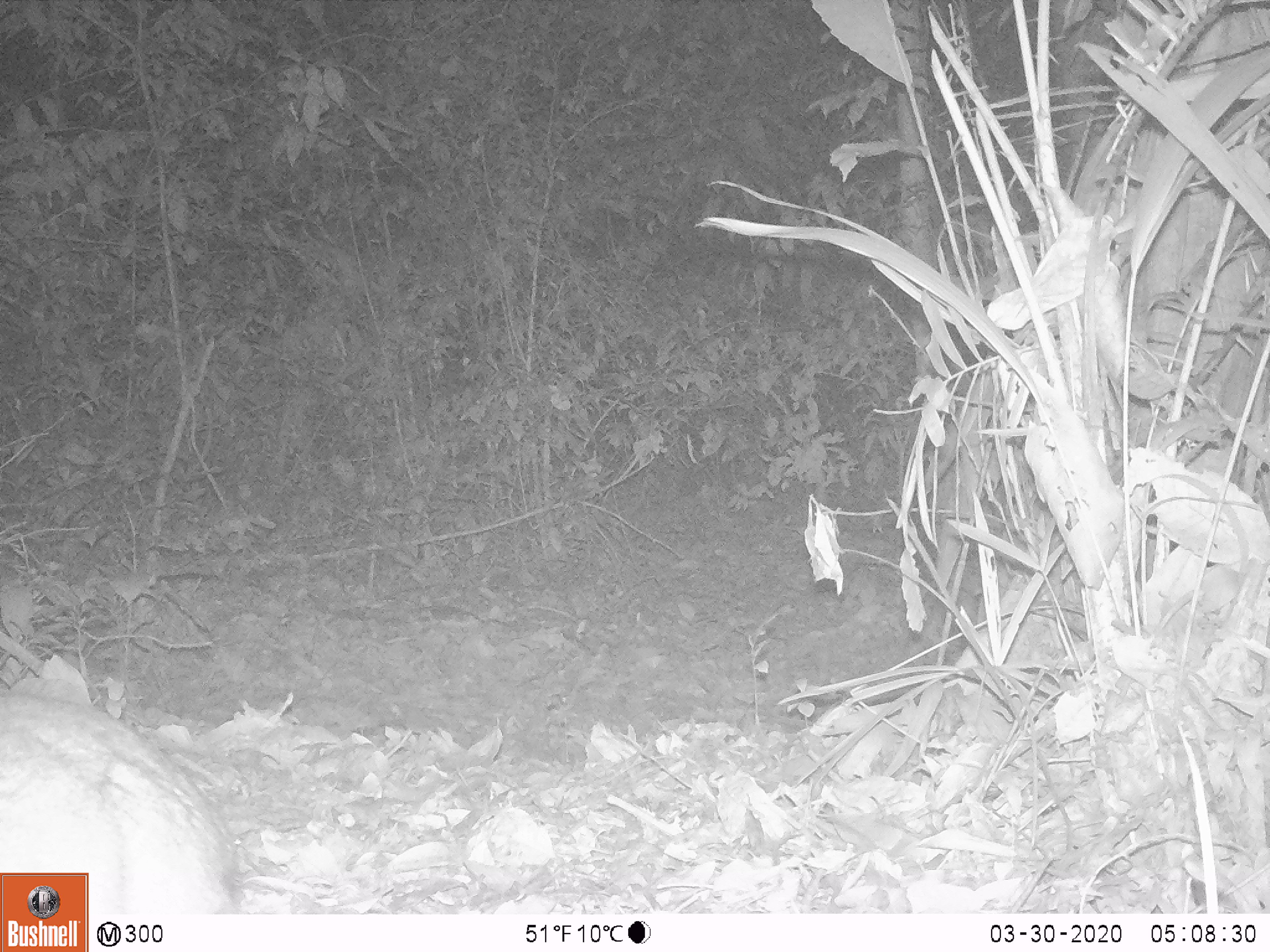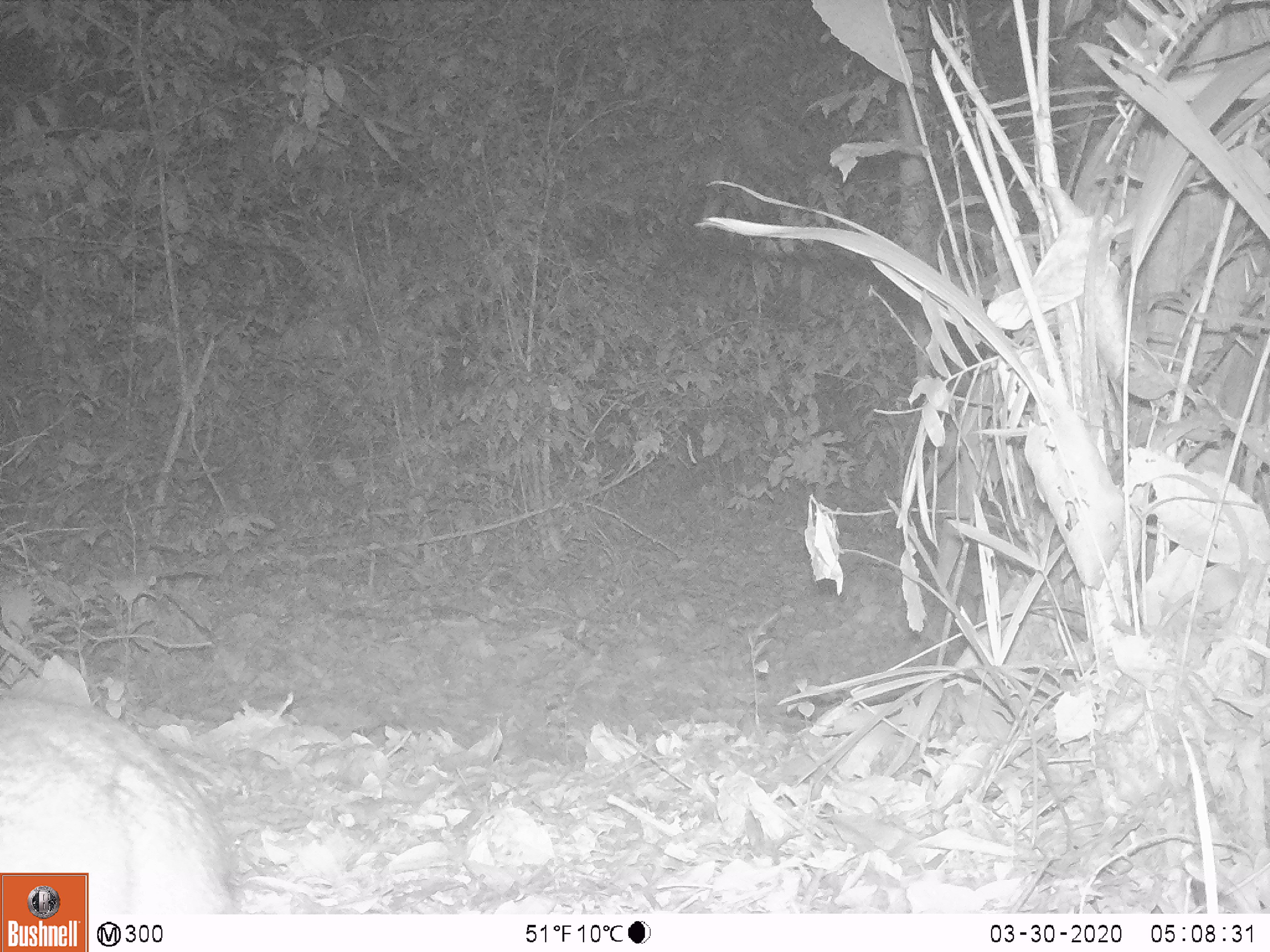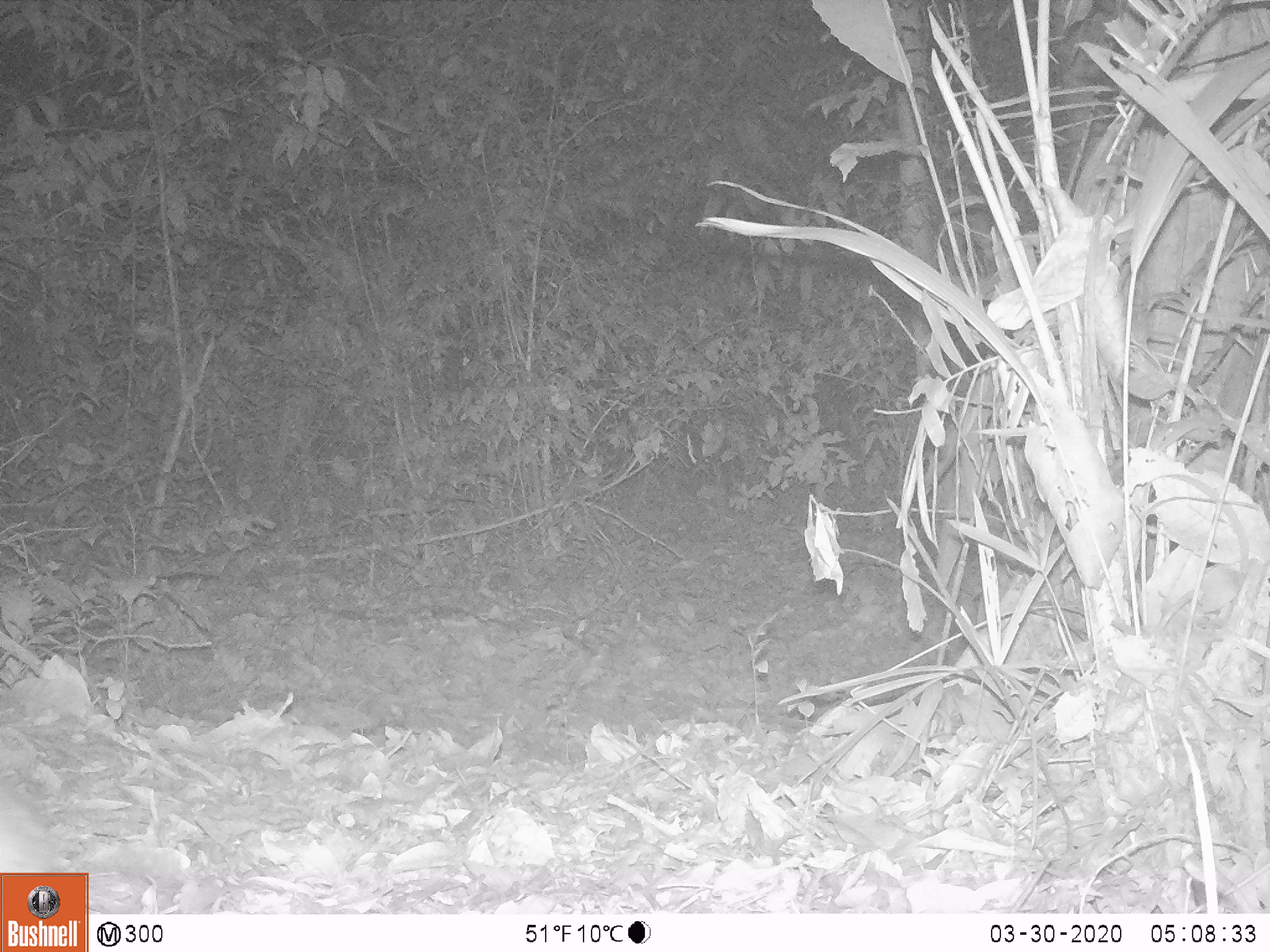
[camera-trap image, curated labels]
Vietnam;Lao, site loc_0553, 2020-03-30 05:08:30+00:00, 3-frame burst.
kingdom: Animalia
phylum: Chordata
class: Mammalia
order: Artiodactyla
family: Tragulidae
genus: Moschiola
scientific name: Moschiola meminna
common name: chevrotain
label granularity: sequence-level